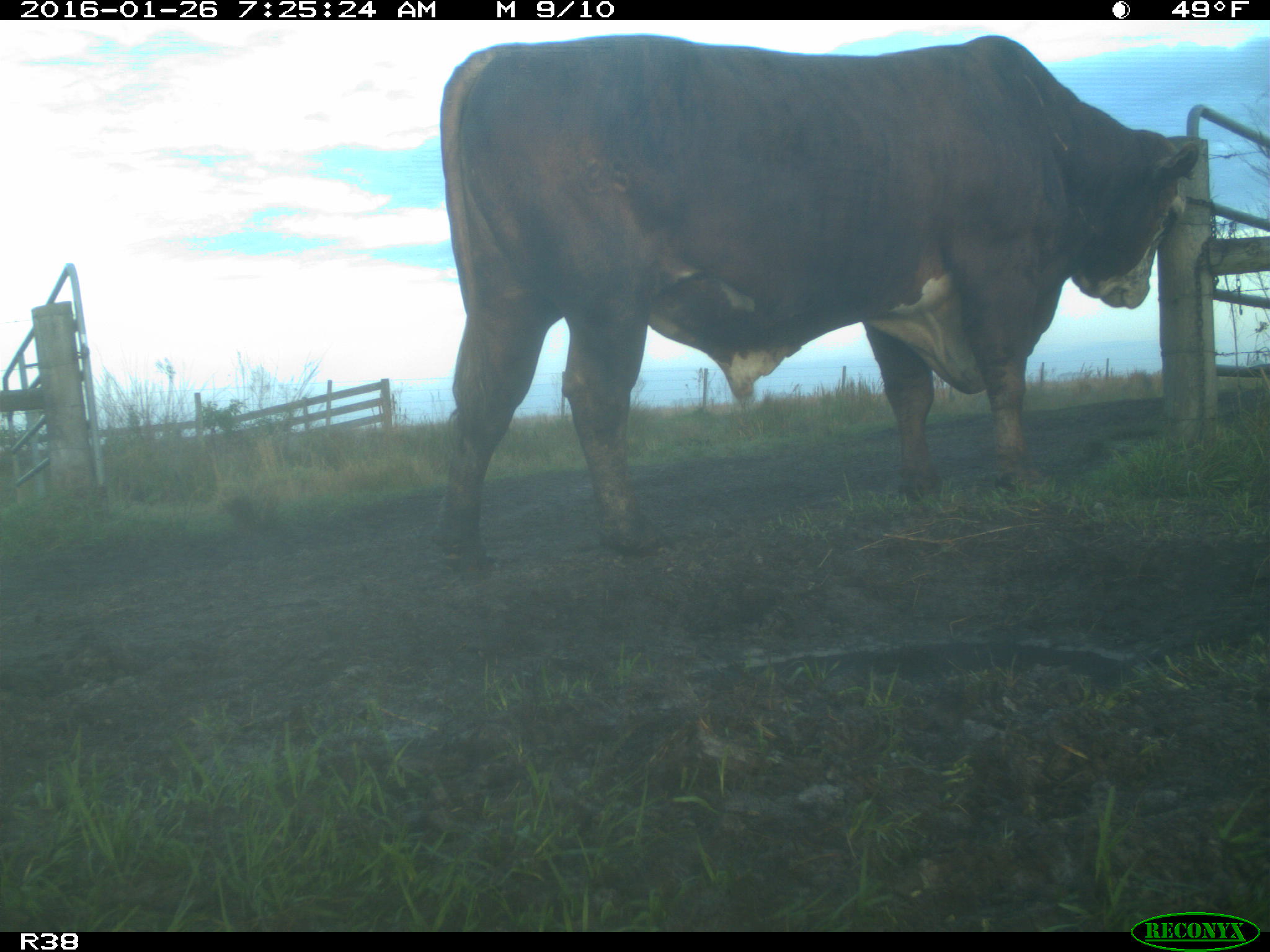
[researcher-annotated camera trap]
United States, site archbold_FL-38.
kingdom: Animalia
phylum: Chordata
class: Mammalia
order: Artiodactyla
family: Bovidae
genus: Bos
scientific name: Bos taurus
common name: domestic cow